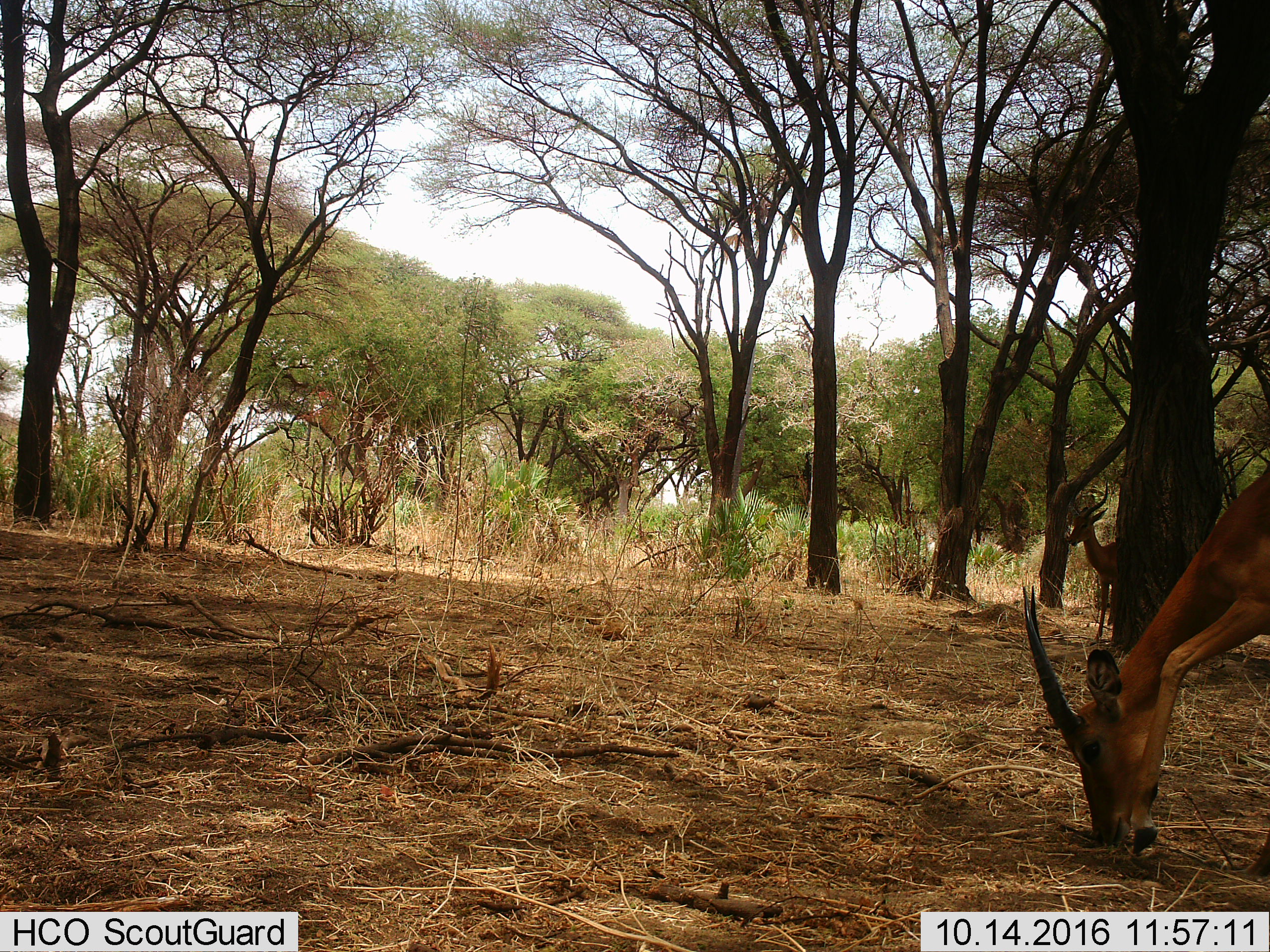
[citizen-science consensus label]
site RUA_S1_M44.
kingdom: Animalia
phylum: Chordata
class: Mammalia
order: Artiodactyla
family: Bovidae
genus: Aepyceros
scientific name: Aepyceros melampus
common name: impala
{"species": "impala (Aepyceros melampus)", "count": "2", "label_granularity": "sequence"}